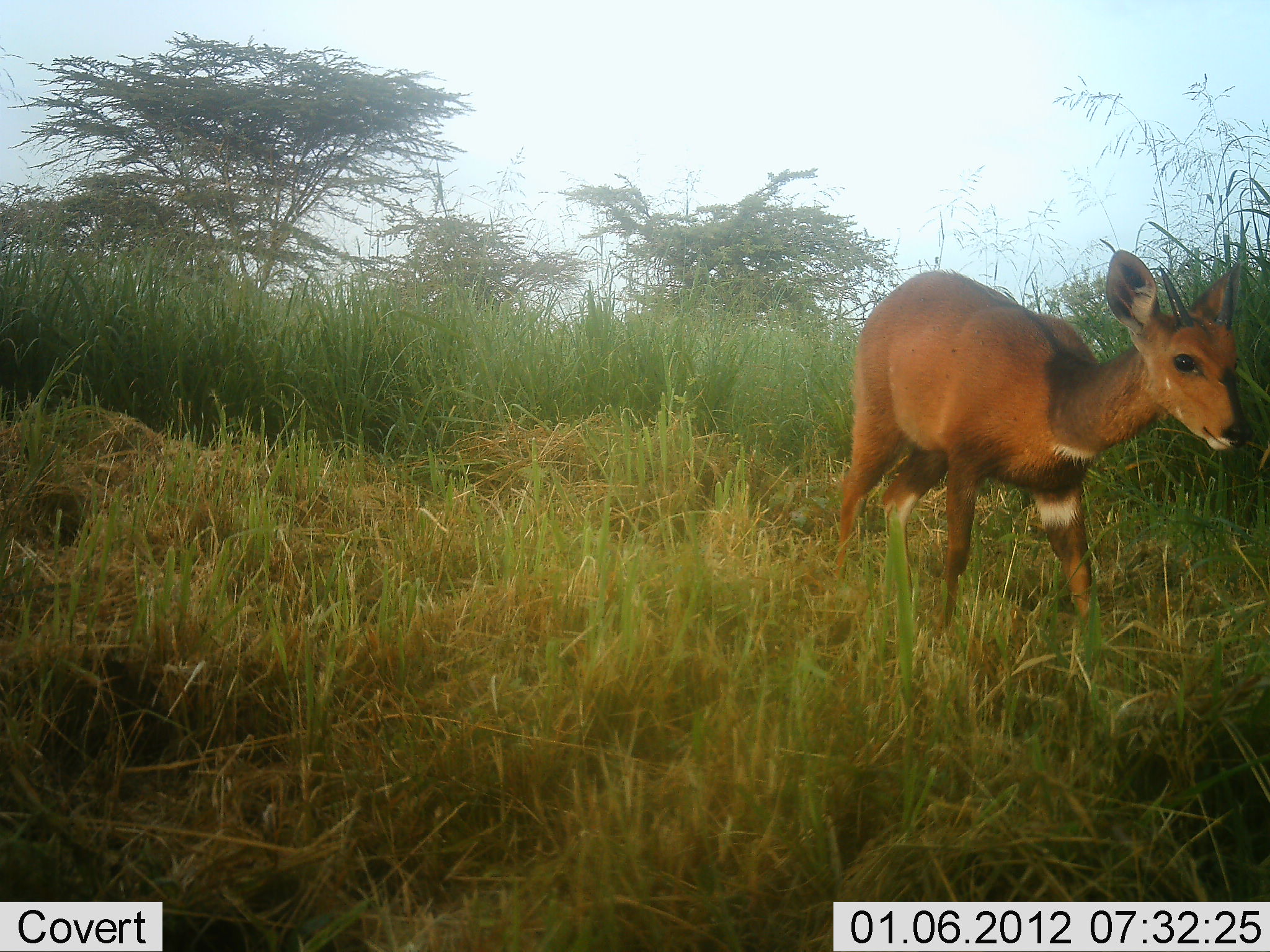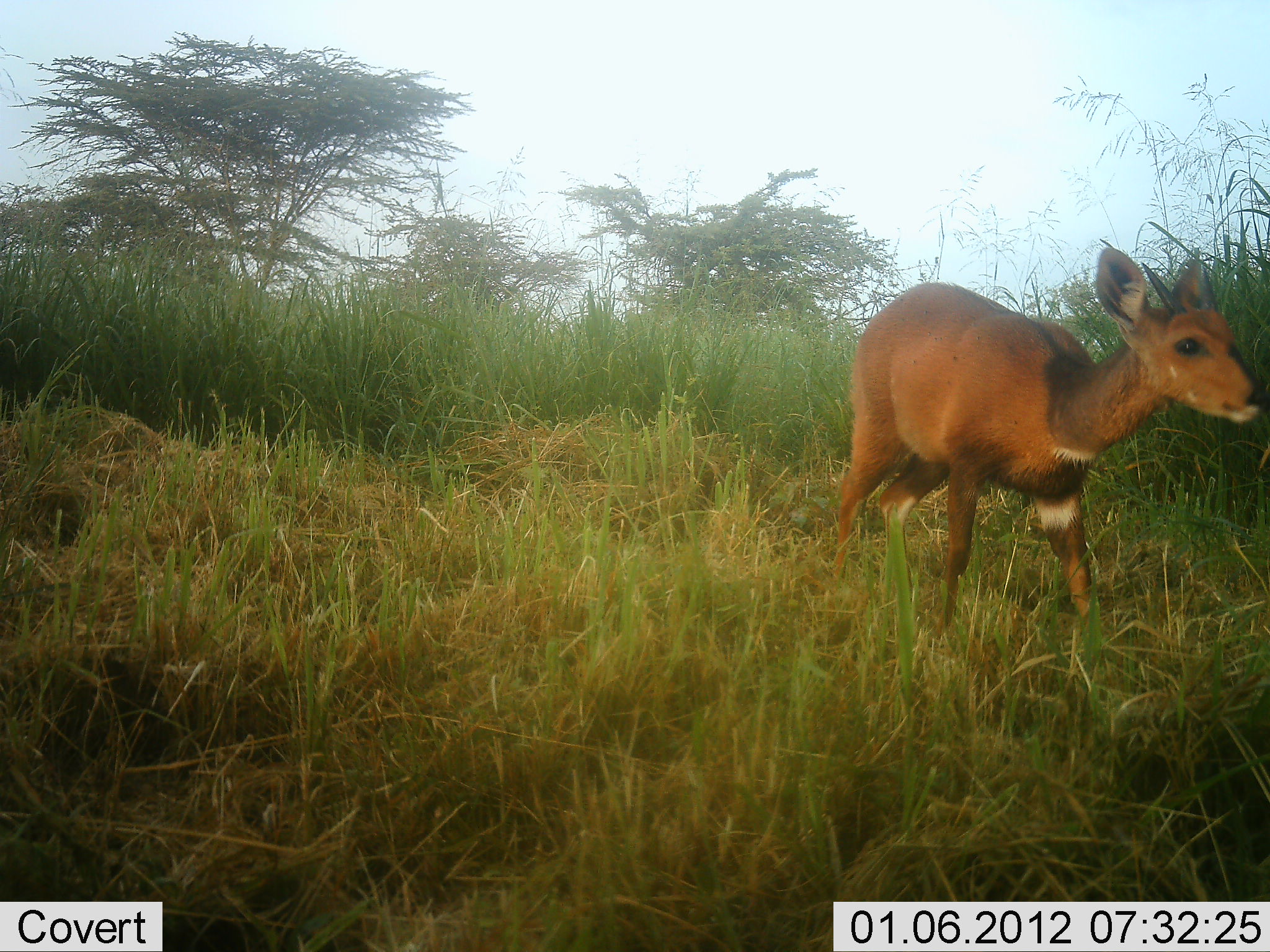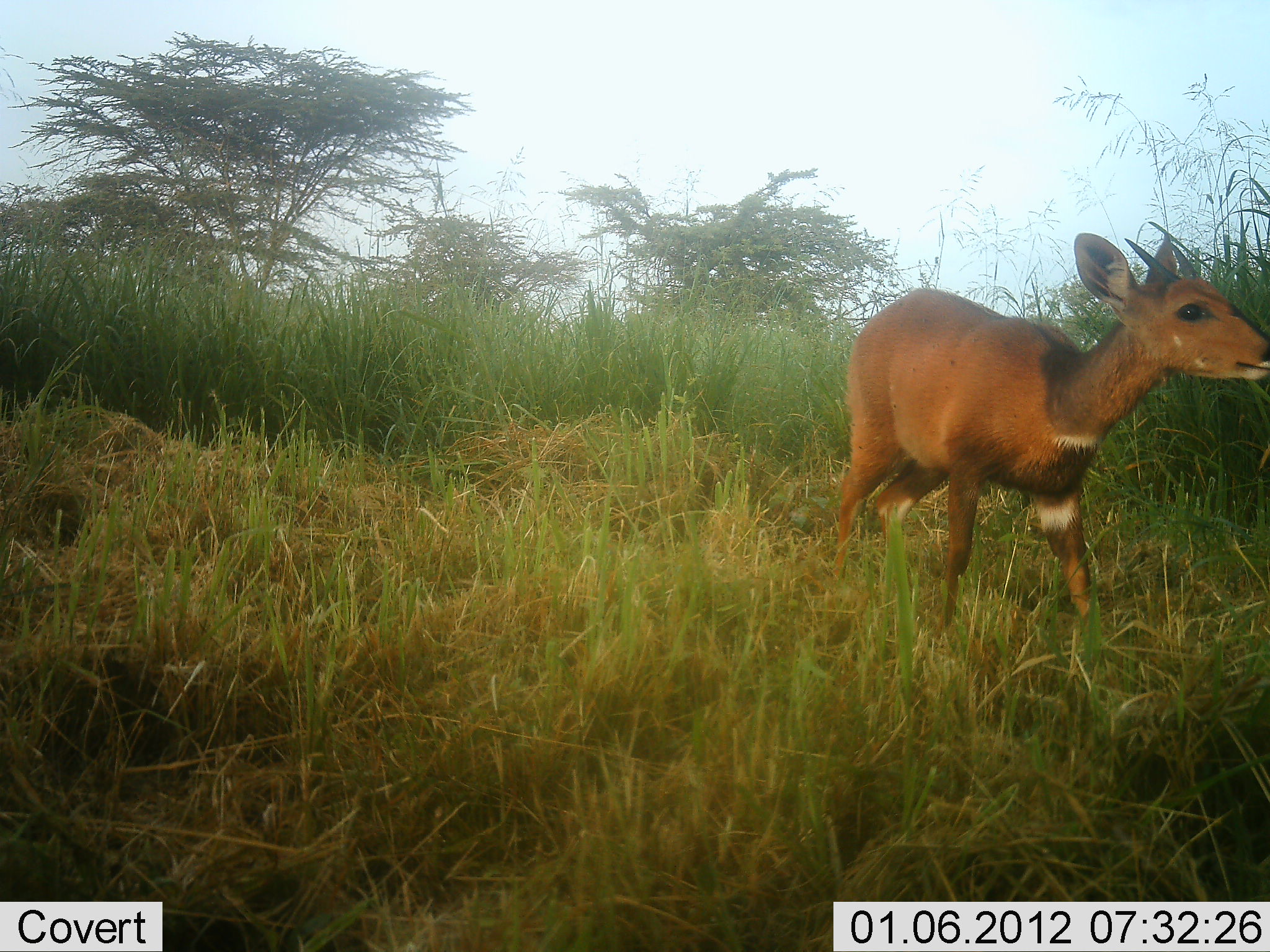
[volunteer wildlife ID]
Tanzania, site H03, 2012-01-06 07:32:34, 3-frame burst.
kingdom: Animalia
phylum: Chordata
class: Mammalia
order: Artiodactyla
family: Bovidae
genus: Tragelaphus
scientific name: Tragelaphus scriptus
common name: bushbuck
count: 1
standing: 87%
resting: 0%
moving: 13%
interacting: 0%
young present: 39%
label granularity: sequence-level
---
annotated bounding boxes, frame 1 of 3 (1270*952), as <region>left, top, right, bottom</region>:
animal: <region>824, 230, 1249, 681</region>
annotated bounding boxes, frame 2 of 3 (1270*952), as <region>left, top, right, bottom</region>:
animal: <region>815, 237, 1270, 673</region>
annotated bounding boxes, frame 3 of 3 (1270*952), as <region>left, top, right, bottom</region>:
animal: <region>806, 221, 1269, 684</region>